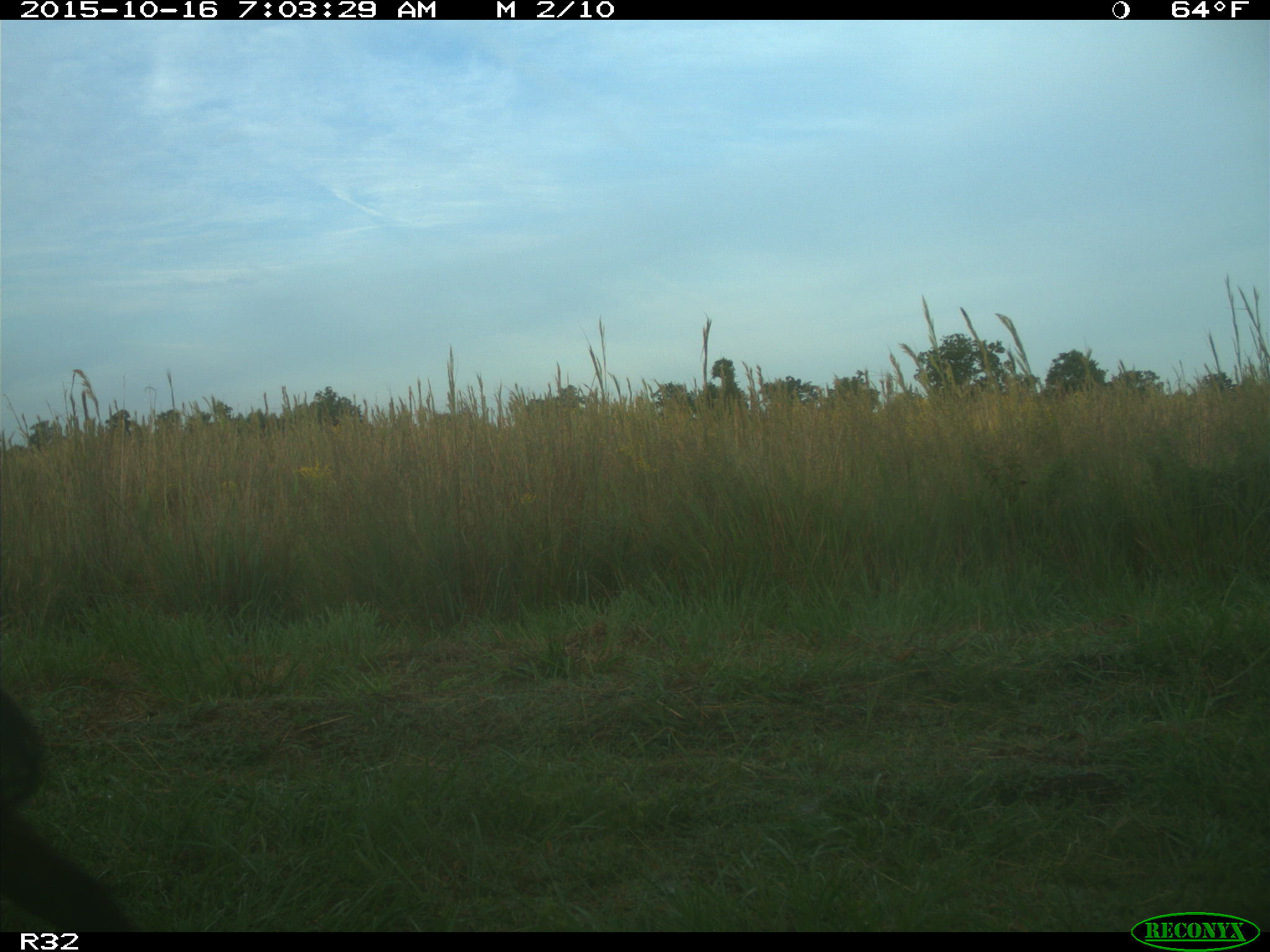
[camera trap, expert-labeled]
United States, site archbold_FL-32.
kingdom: Animalia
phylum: Chordata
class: Mammalia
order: Artiodactyla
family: Suidae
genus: Sus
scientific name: Sus scrofa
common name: wild boar